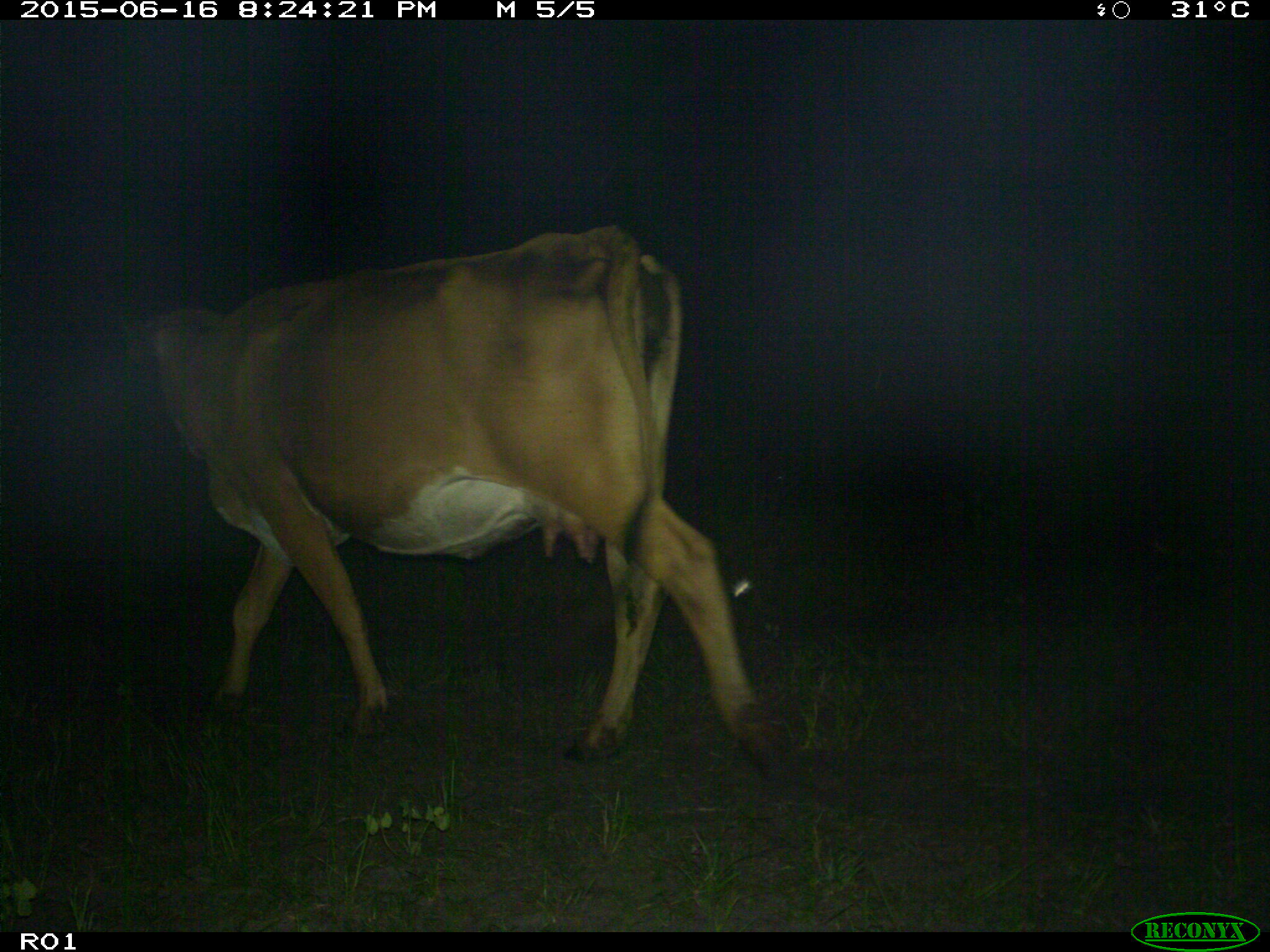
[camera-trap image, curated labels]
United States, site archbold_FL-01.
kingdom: Animalia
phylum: Chordata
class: Mammalia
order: Artiodactyla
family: Bovidae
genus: Bos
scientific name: Bos taurus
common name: domestic cow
Bos taurus (domestic cow).